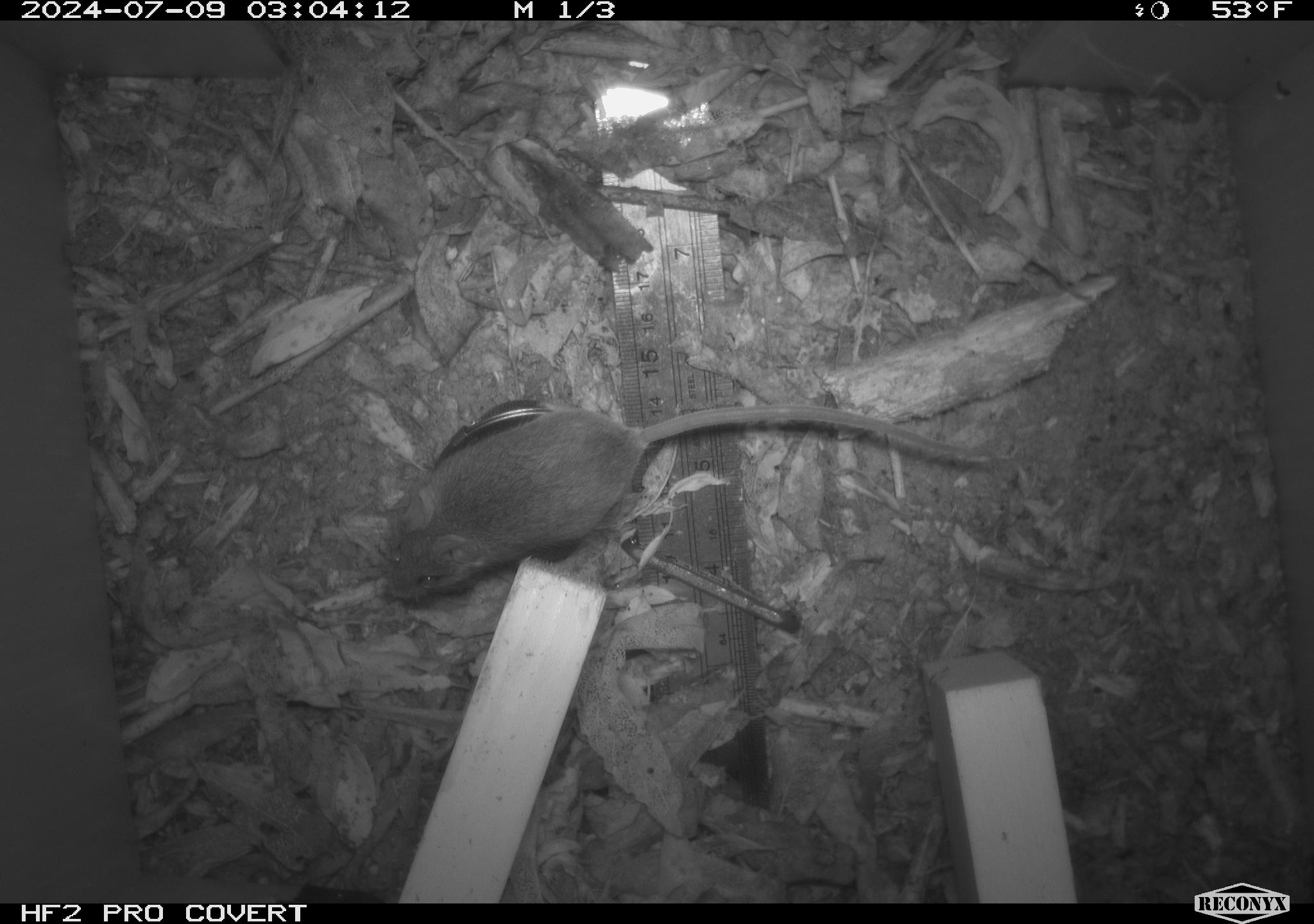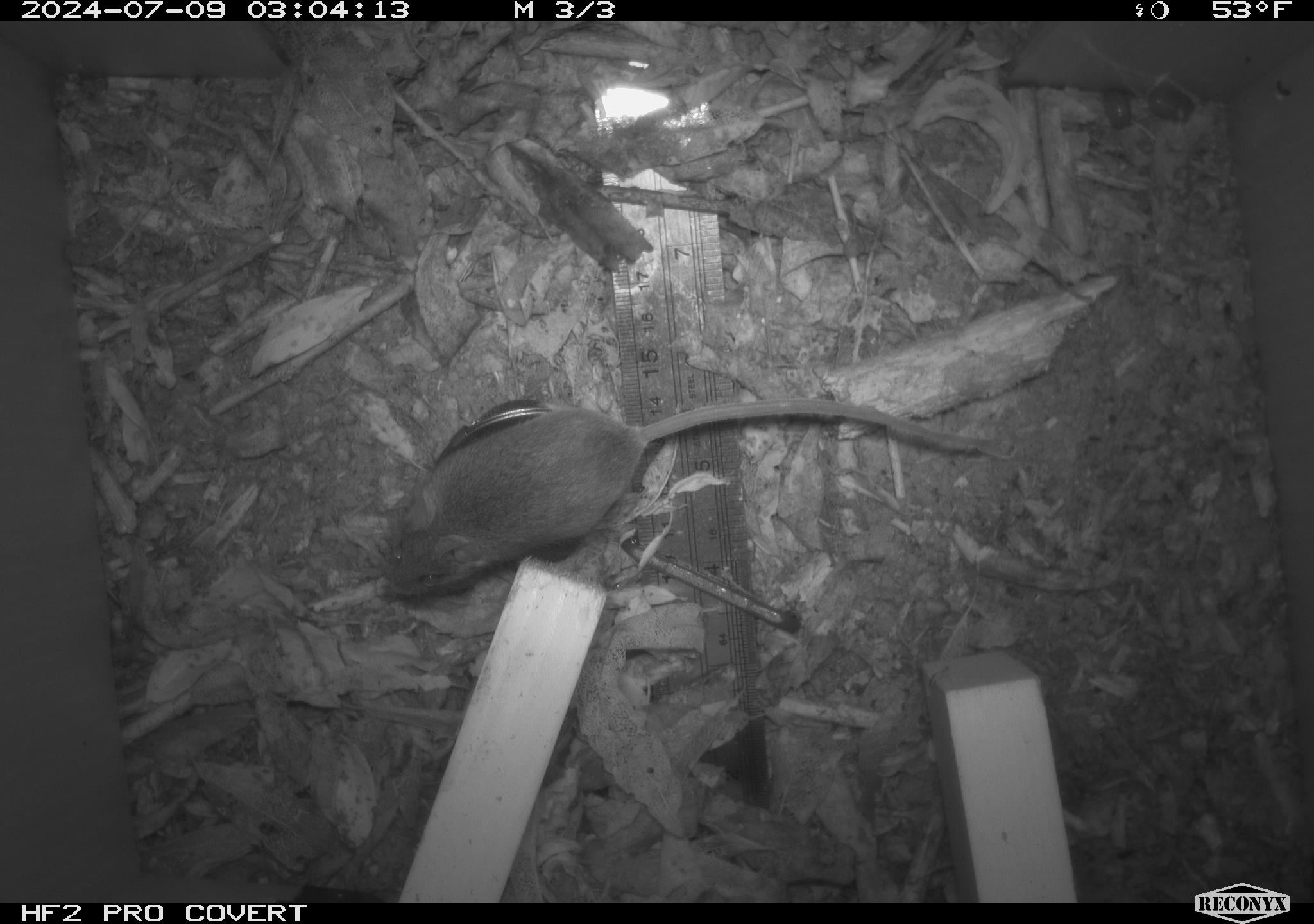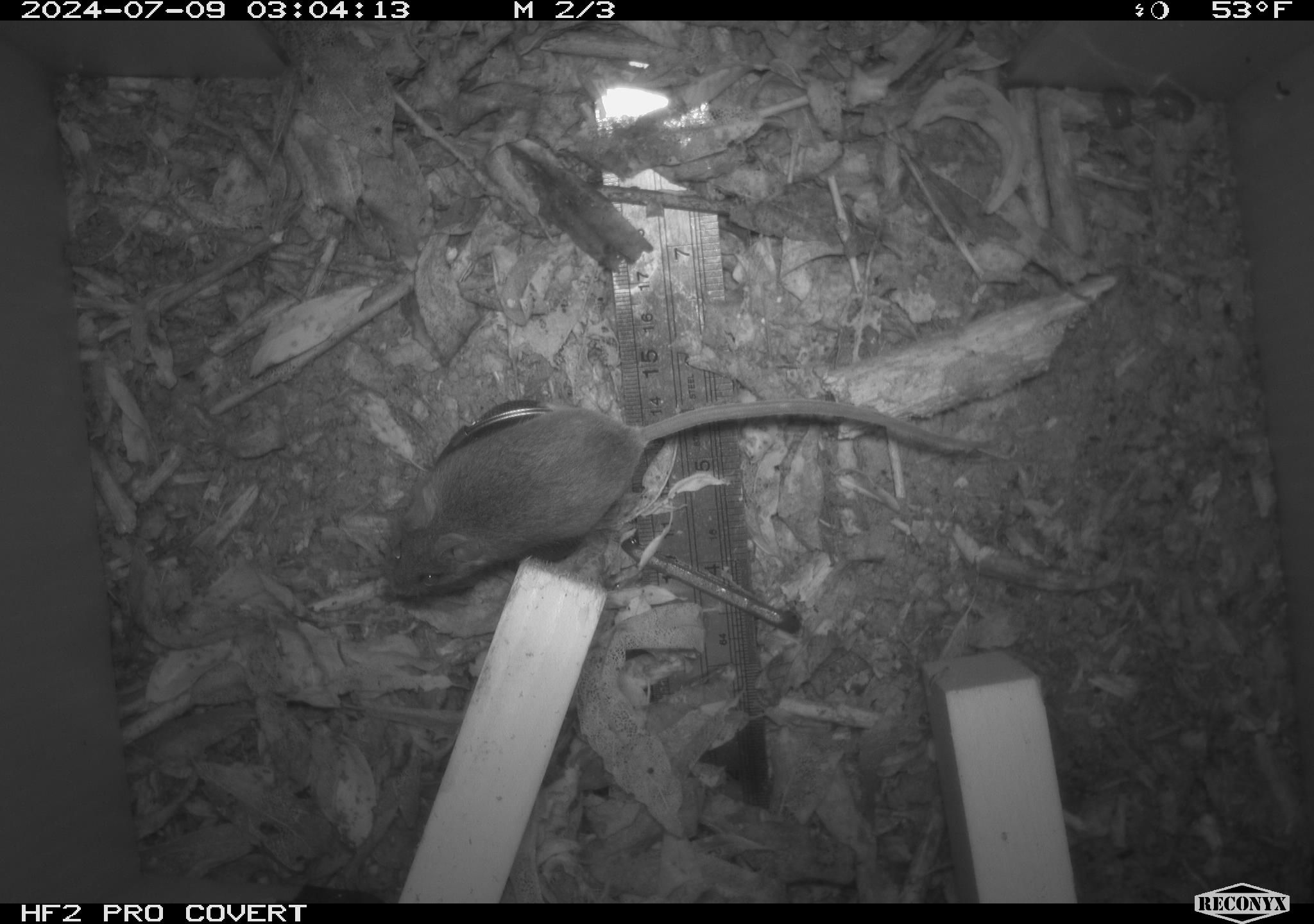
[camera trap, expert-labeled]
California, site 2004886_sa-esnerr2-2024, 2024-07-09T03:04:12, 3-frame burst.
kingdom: Animalia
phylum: Chordata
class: Mammalia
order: Rodentia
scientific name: Rodentia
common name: rodent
Rodent (Rodentia).